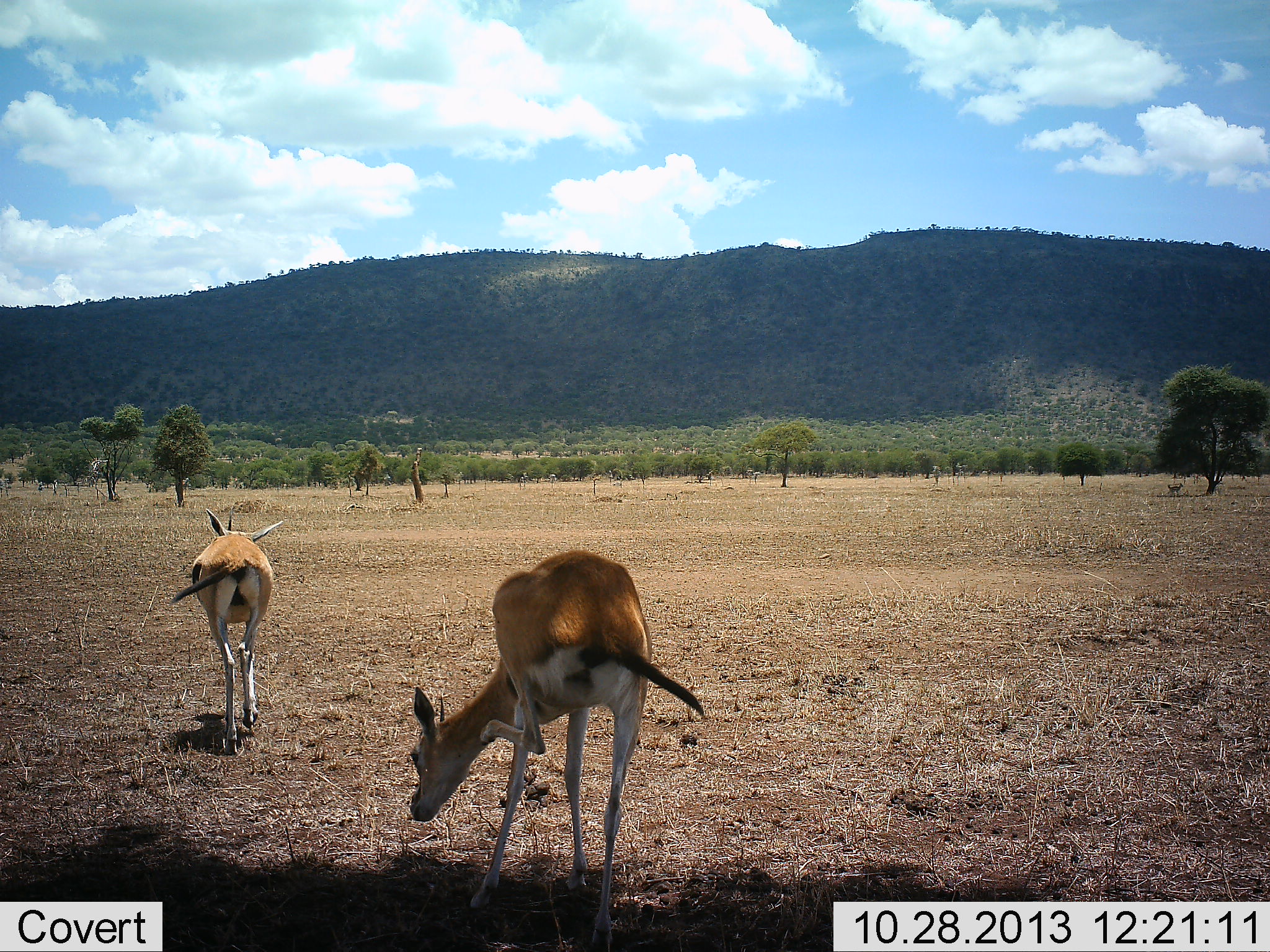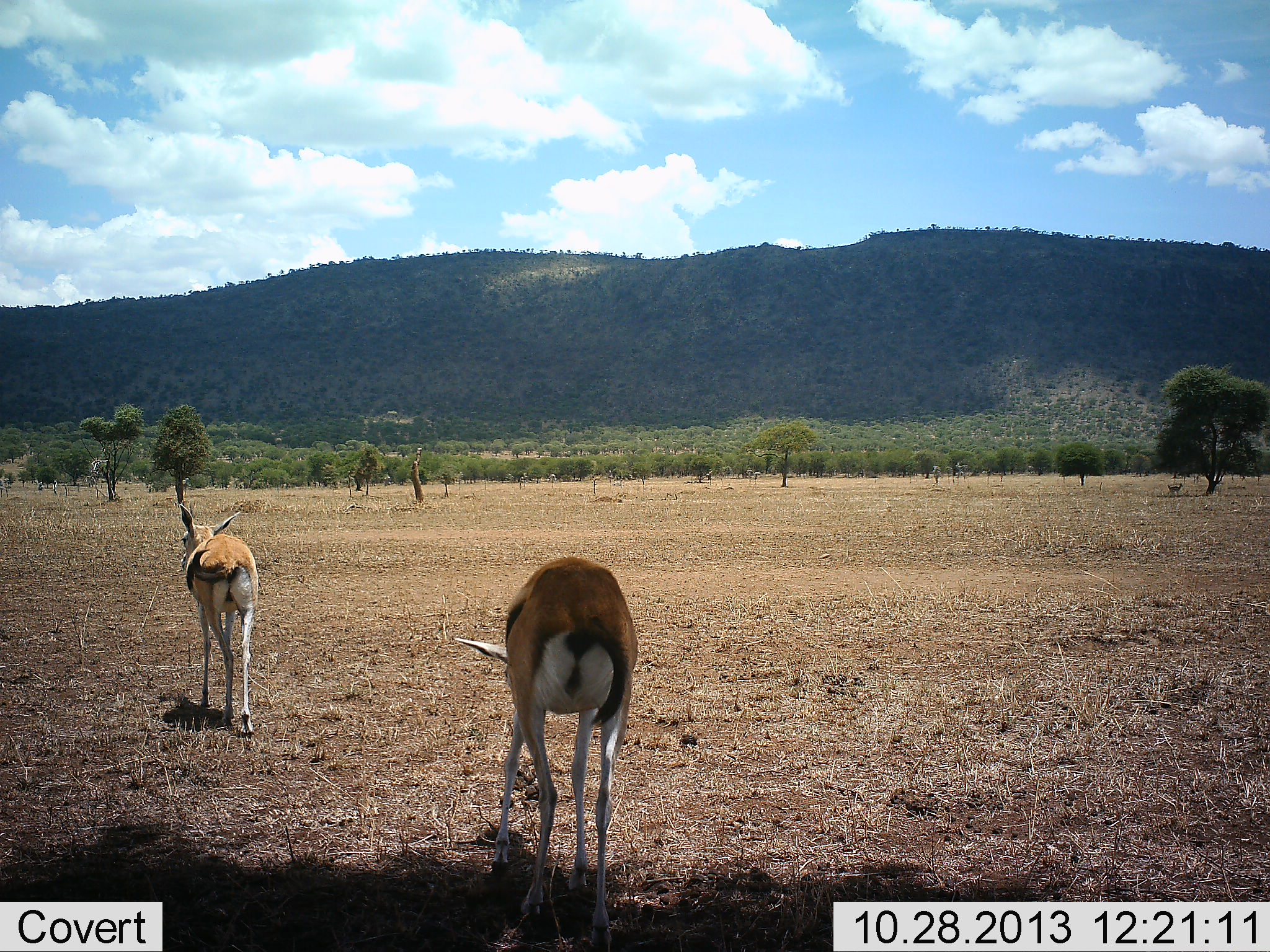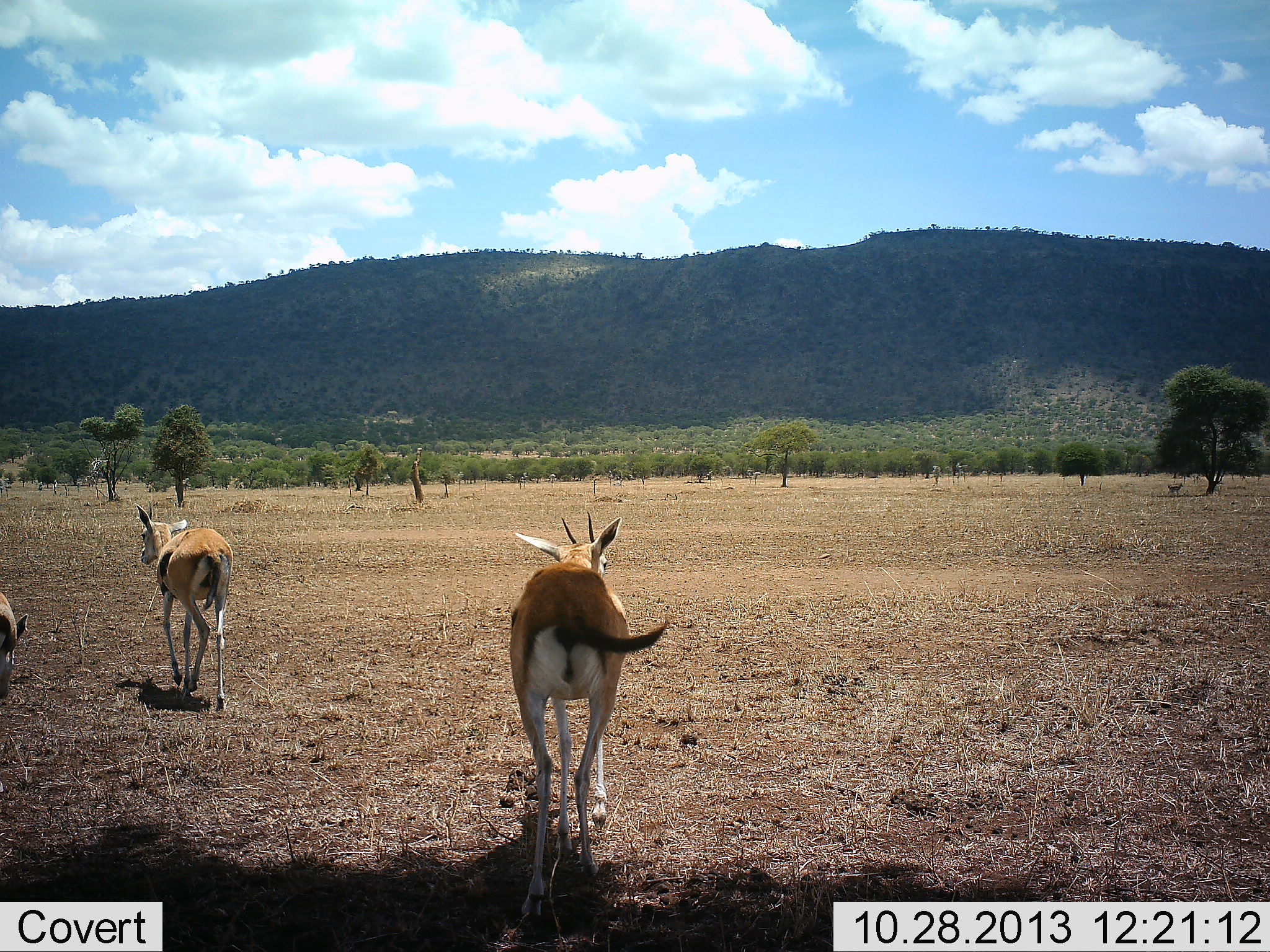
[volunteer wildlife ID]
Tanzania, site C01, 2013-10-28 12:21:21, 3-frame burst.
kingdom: Animalia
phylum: Chordata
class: Mammalia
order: Artiodactyla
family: Bovidae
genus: Eudorcas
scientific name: Eudorcas thomsonii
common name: thomson's gazelle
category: gazellethomsons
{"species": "gazellethomsons (thomson's gazelle) (Eudorcas thomsonii)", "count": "3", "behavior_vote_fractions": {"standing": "18%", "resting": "0%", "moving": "82%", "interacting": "0%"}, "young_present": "0%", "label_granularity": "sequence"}